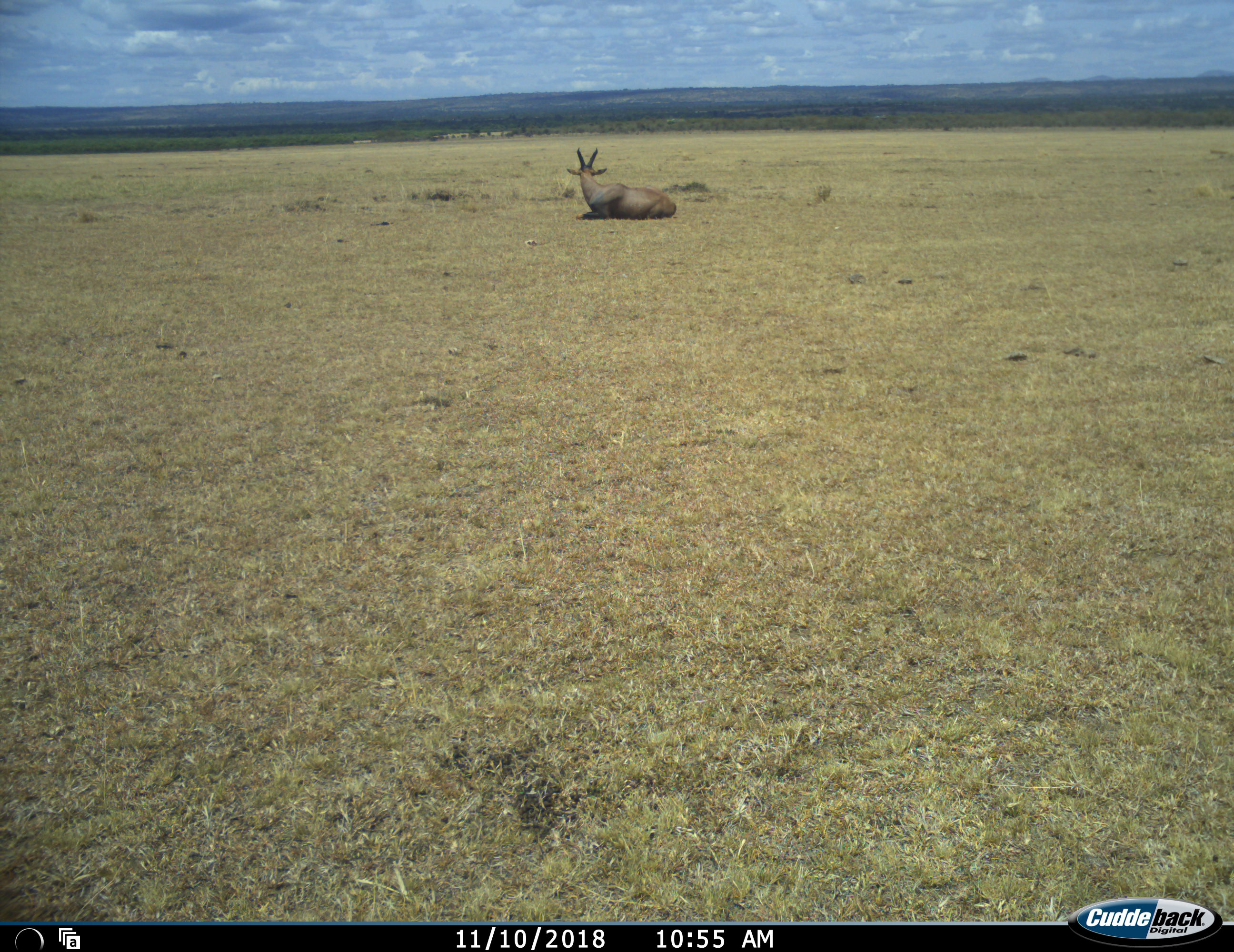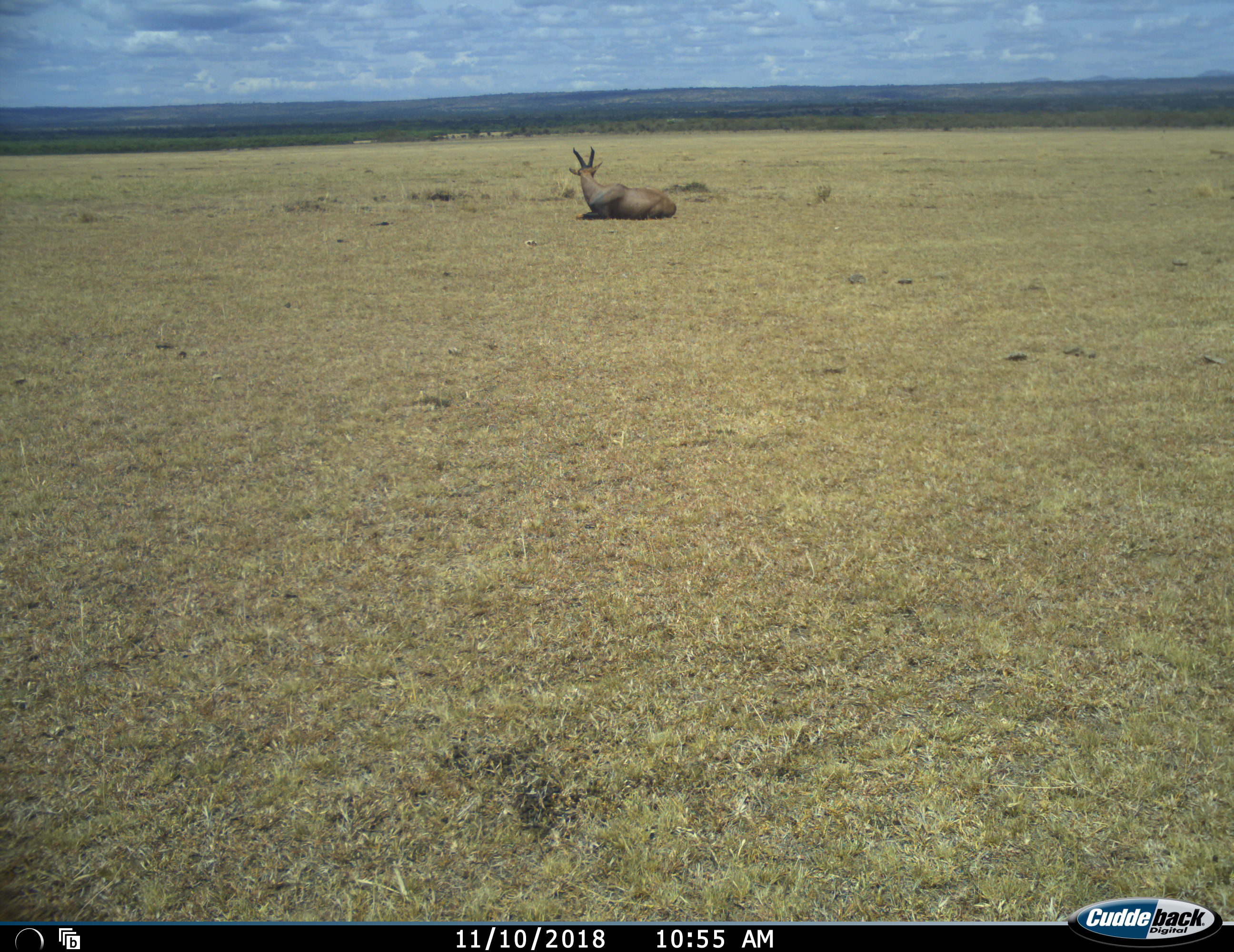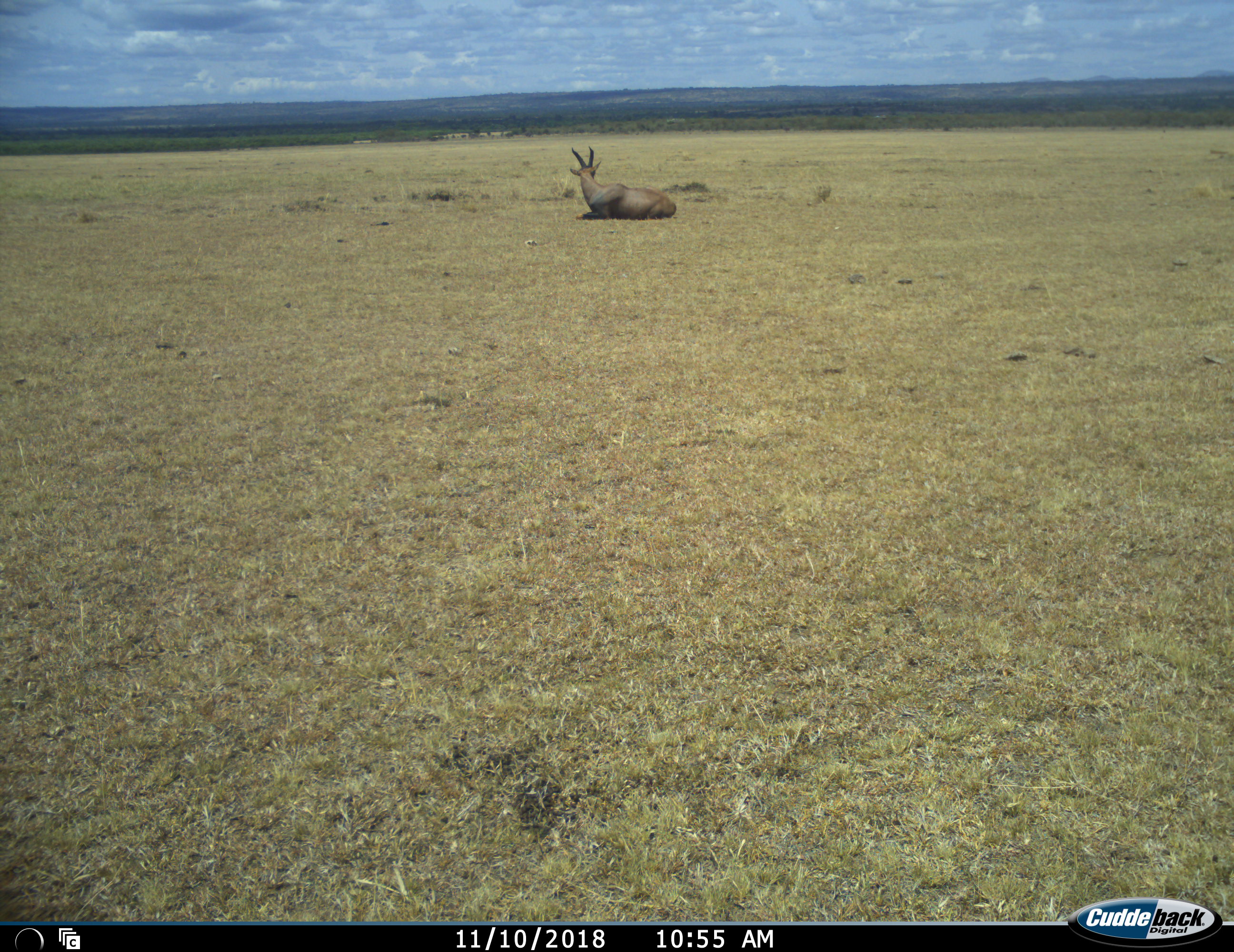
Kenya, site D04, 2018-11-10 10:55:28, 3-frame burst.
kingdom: Animalia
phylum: Chordata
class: Mammalia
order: Artiodactyla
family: Bovidae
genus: Damaliscus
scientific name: Damaliscus lunatus jimela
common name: topi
Topi (Damaliscus lunatus jimela), count 1. Behavior (volunteer vote fractions): standing 14%, resting 86%, moving 14%, interacting 0%. Young present (vote fraction): 0%. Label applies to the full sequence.